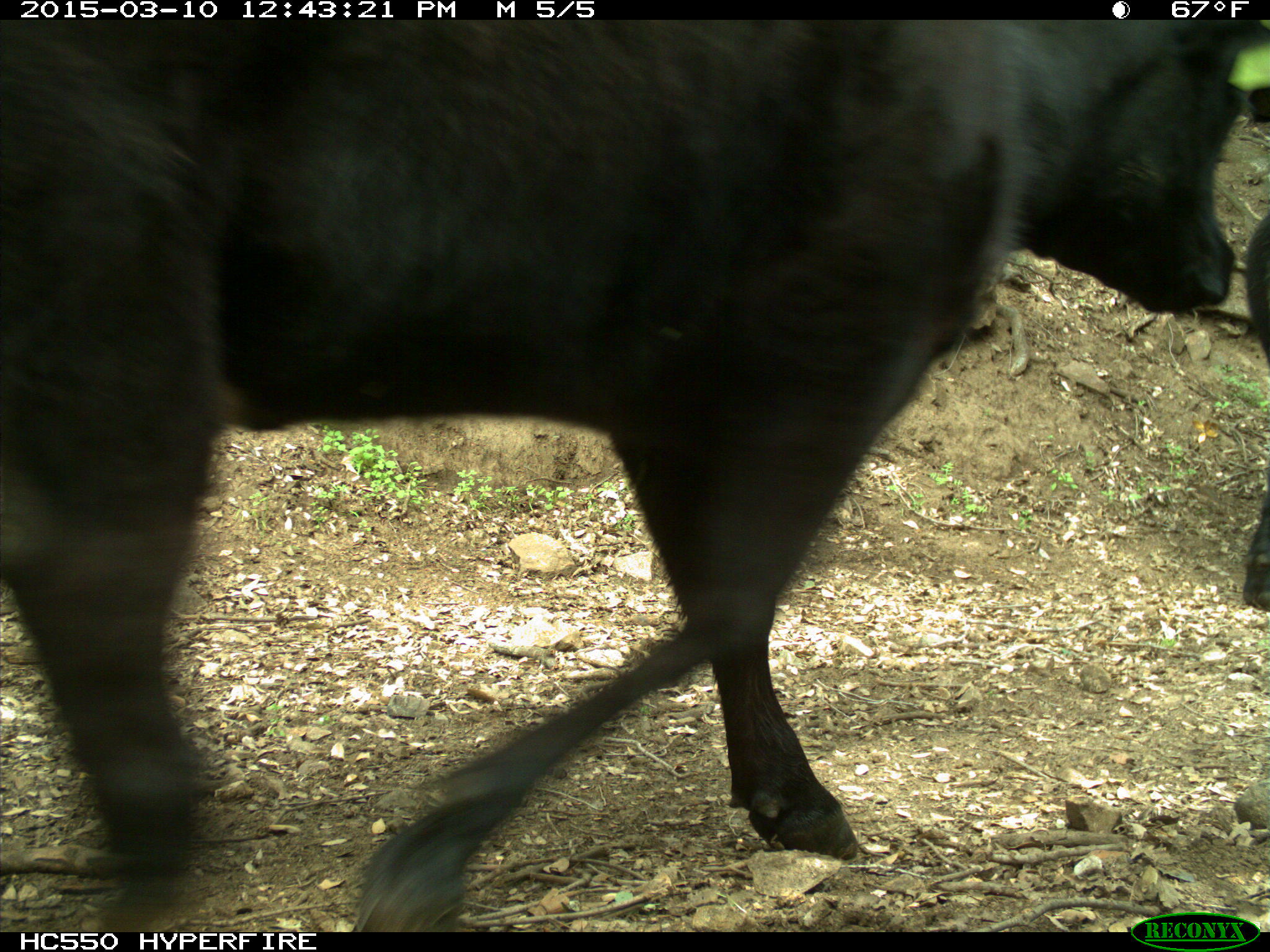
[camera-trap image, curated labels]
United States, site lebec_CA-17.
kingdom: Animalia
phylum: Chordata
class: Mammalia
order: Artiodactyla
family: Bovidae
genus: Bos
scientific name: Bos taurus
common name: domestic cow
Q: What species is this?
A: Bos taurus (domestic cow).